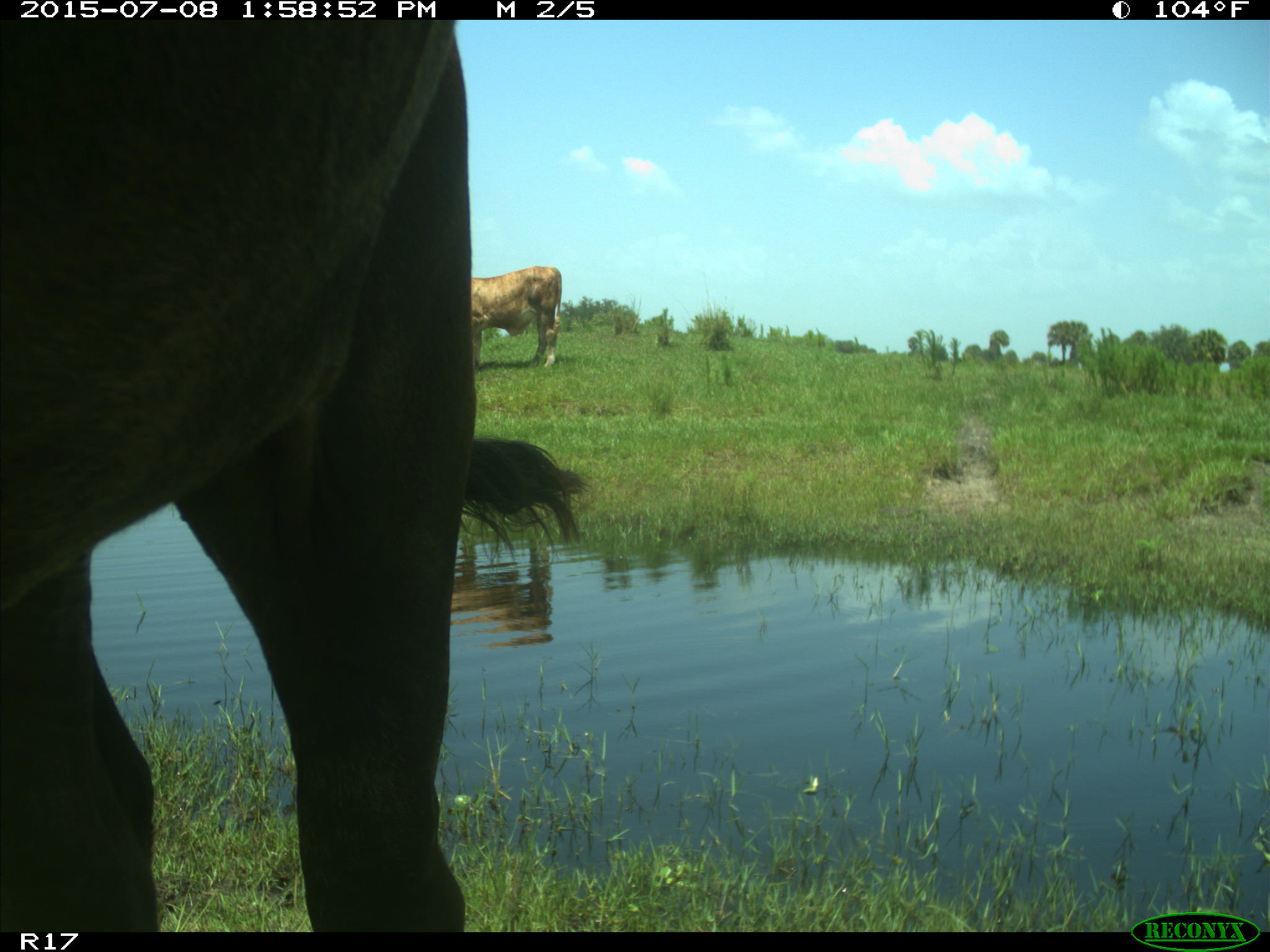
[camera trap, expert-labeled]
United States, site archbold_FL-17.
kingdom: Animalia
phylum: Chordata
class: Mammalia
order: Artiodactyla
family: Bovidae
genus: Bos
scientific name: Bos taurus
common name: domestic cow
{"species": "Bos taurus (domestic cow)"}